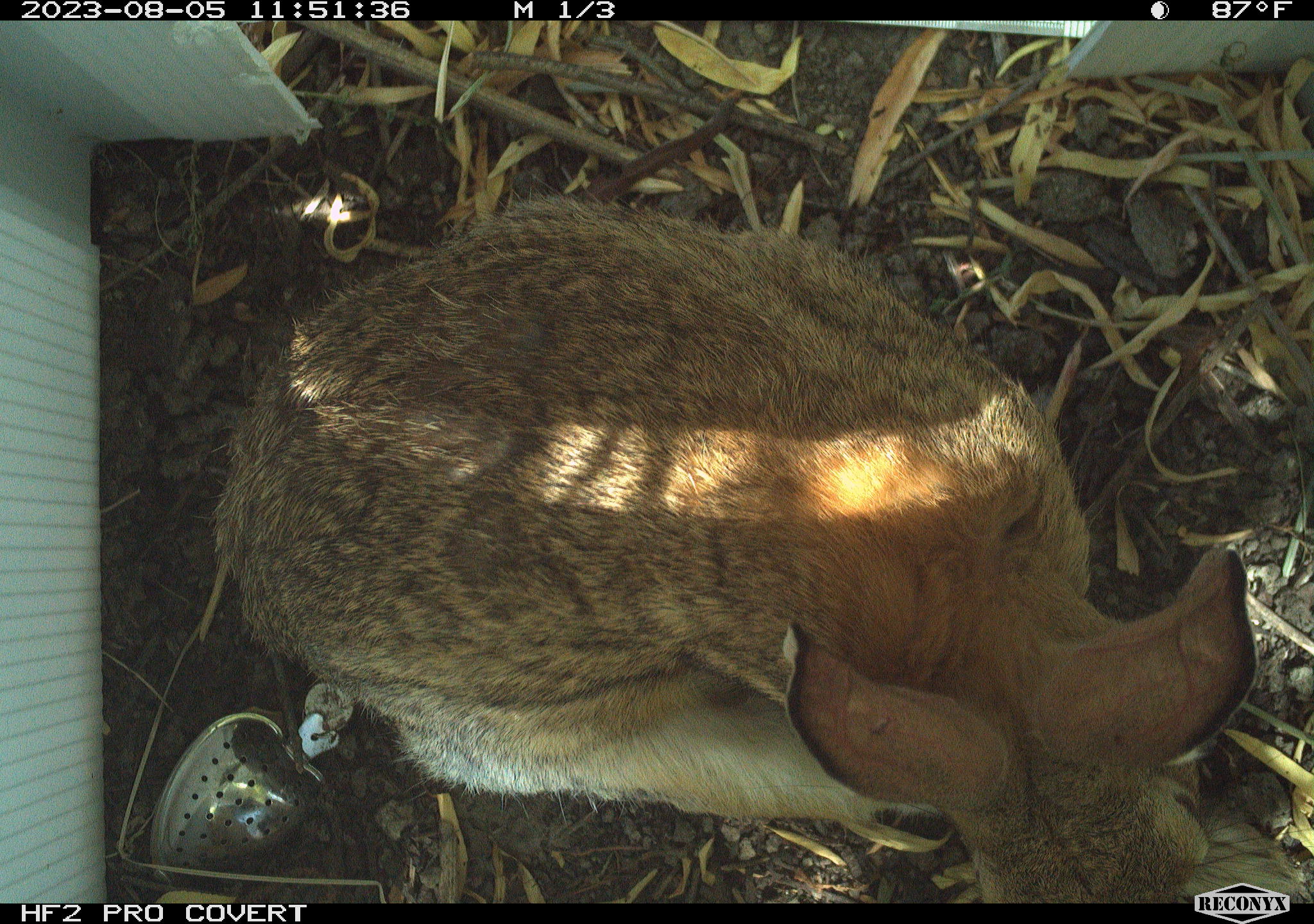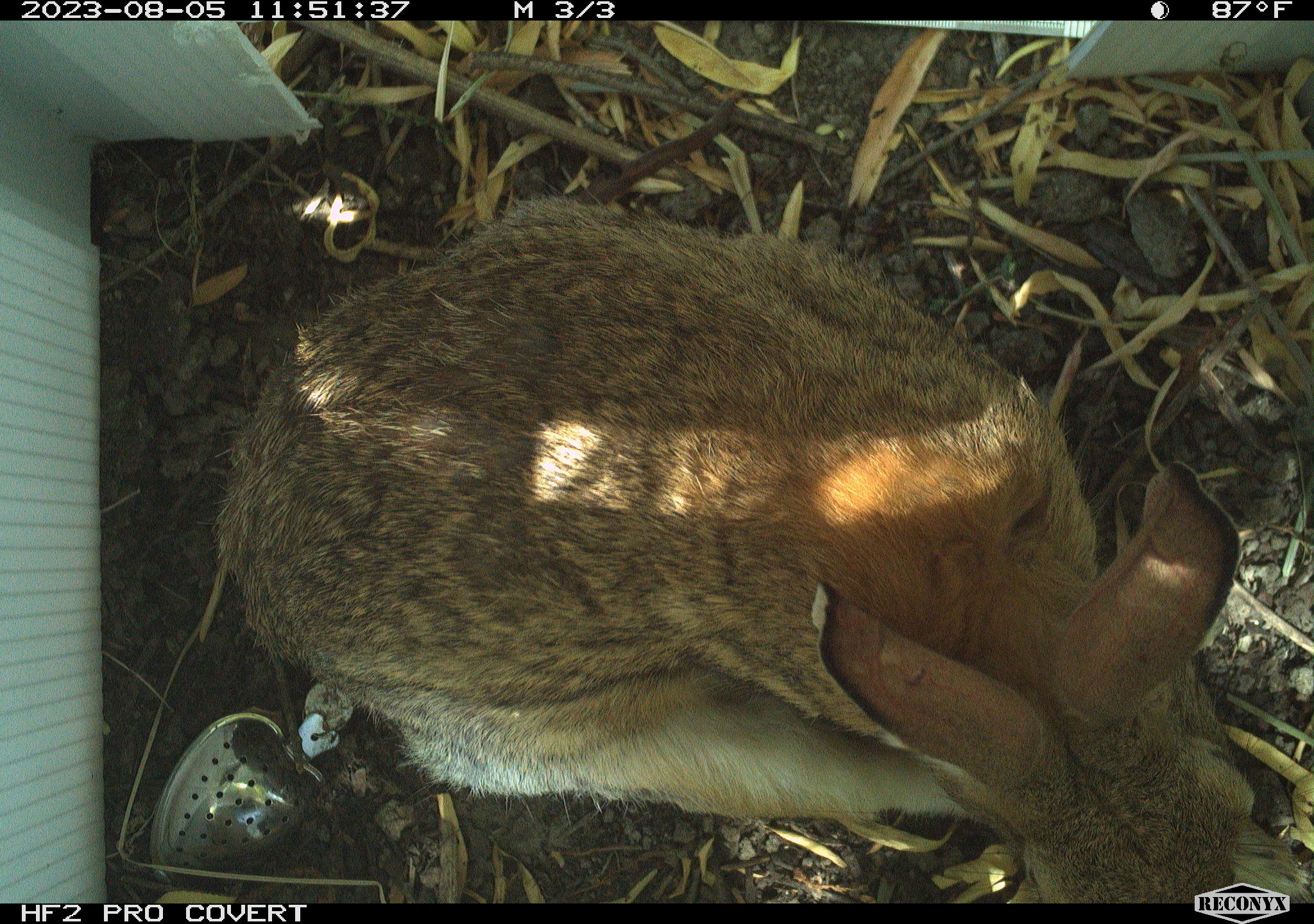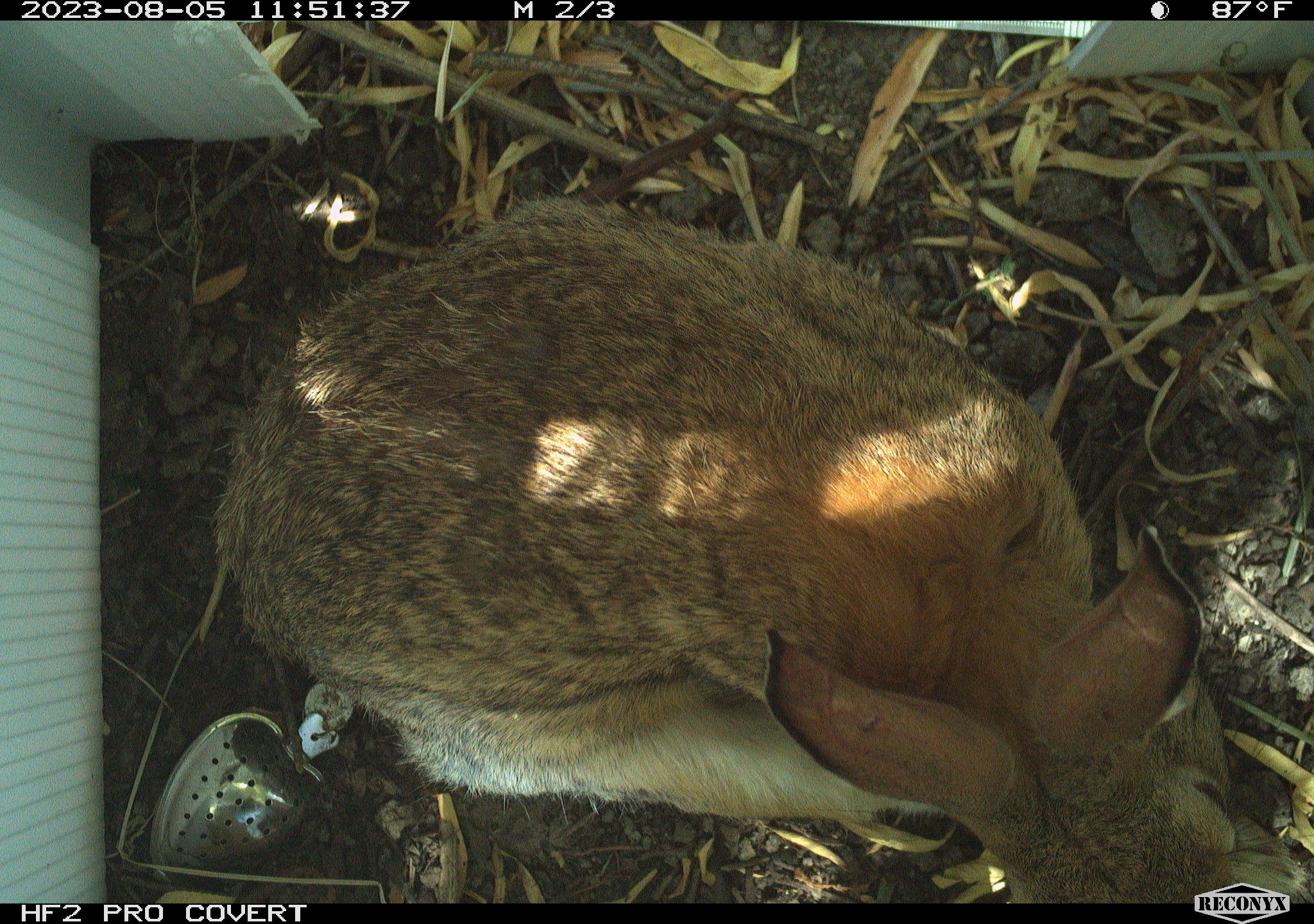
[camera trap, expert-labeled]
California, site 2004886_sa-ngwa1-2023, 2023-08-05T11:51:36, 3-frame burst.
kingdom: Animalia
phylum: Chordata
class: Mammalia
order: Lagomorpha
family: Leporidae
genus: Sylvilagus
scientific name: Sylvilagus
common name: cottontail rabbits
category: sylvilagus species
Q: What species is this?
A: Sylvilagus species (cottontail rabbits) (Sylvilagus).